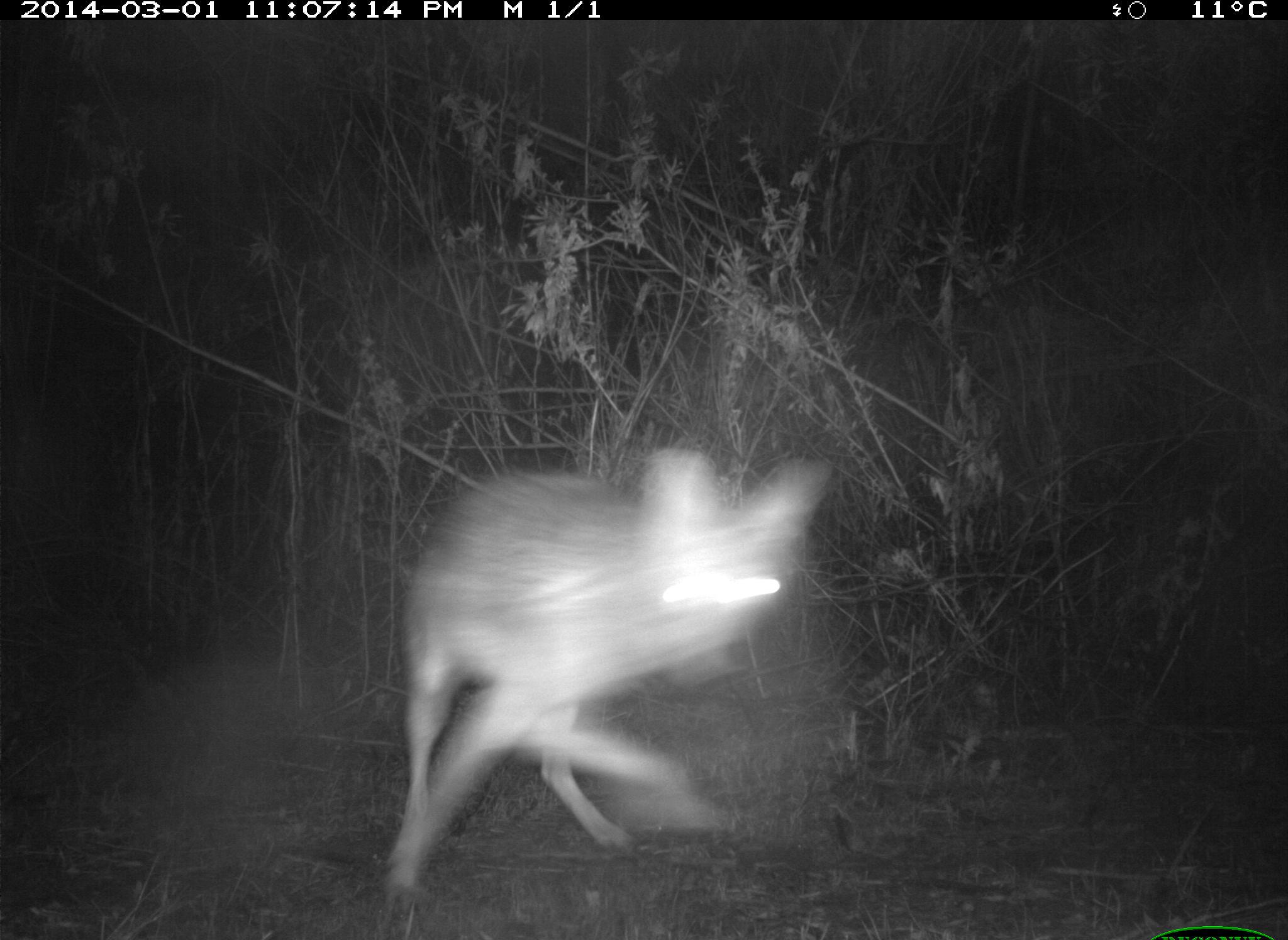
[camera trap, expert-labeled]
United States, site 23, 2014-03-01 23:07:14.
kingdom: Animalia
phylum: Chordata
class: Mammalia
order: Carnivora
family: Canidae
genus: Canis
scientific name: Canis latrans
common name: coyote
Coyote (Canis latrans).